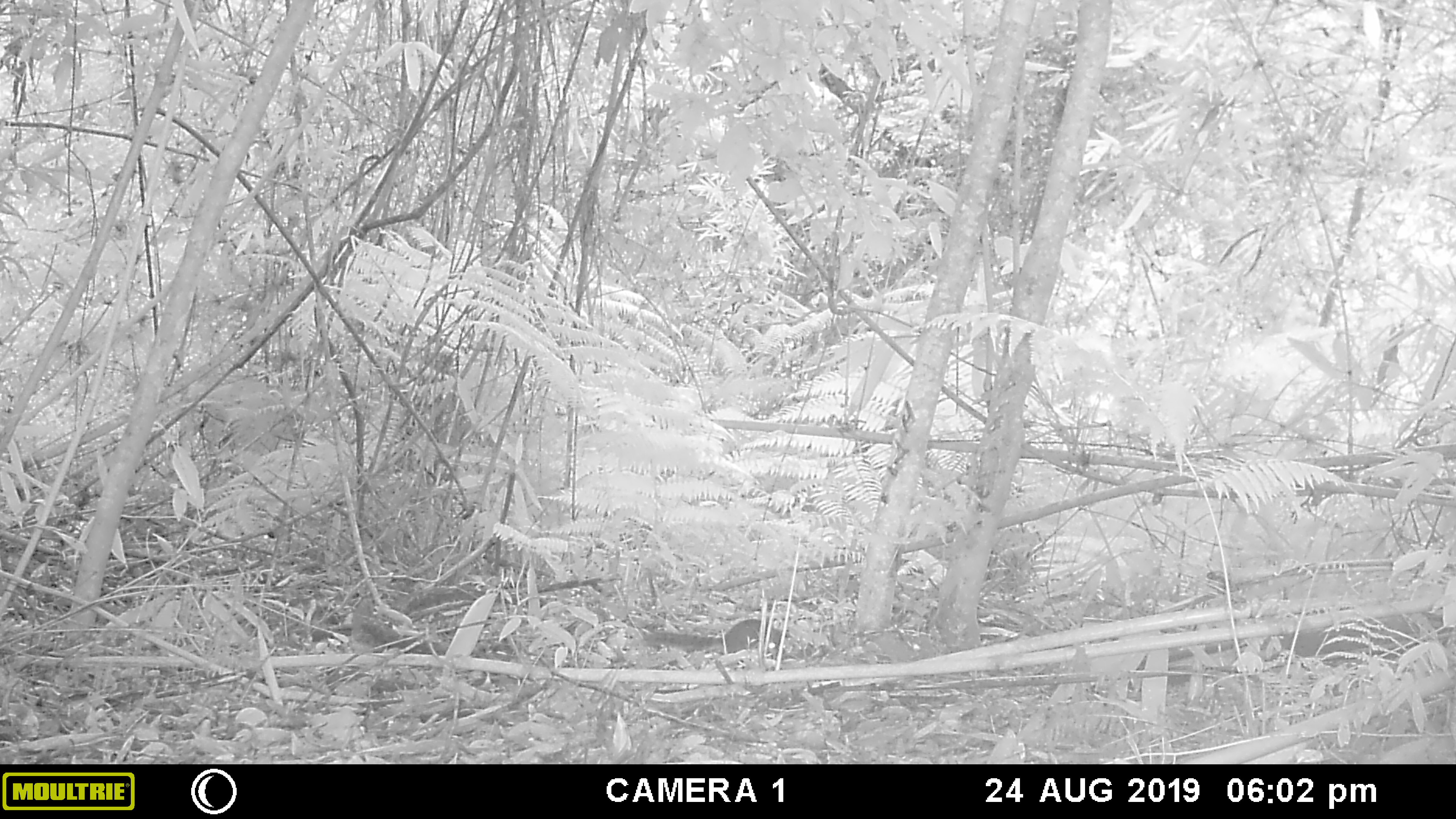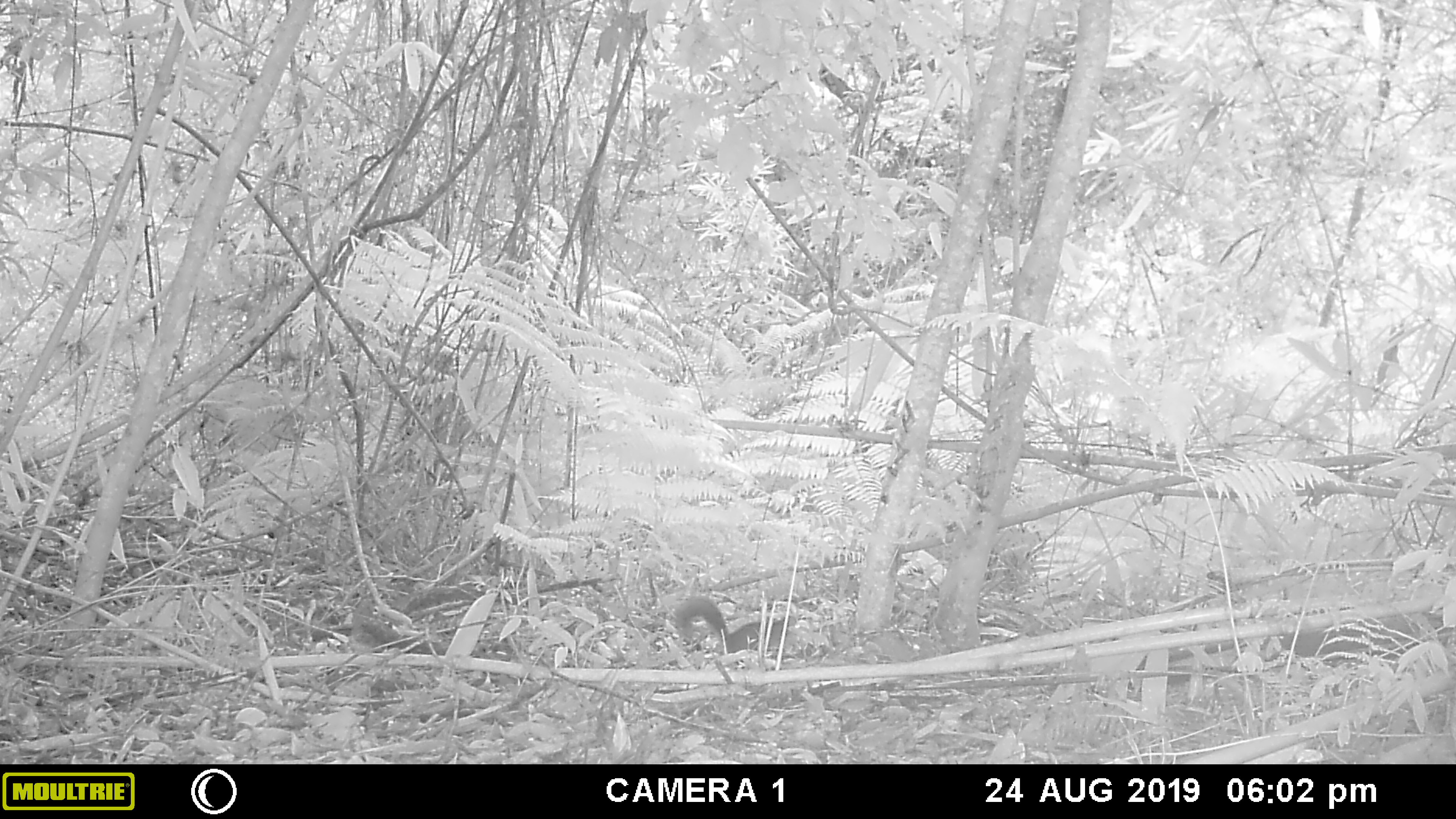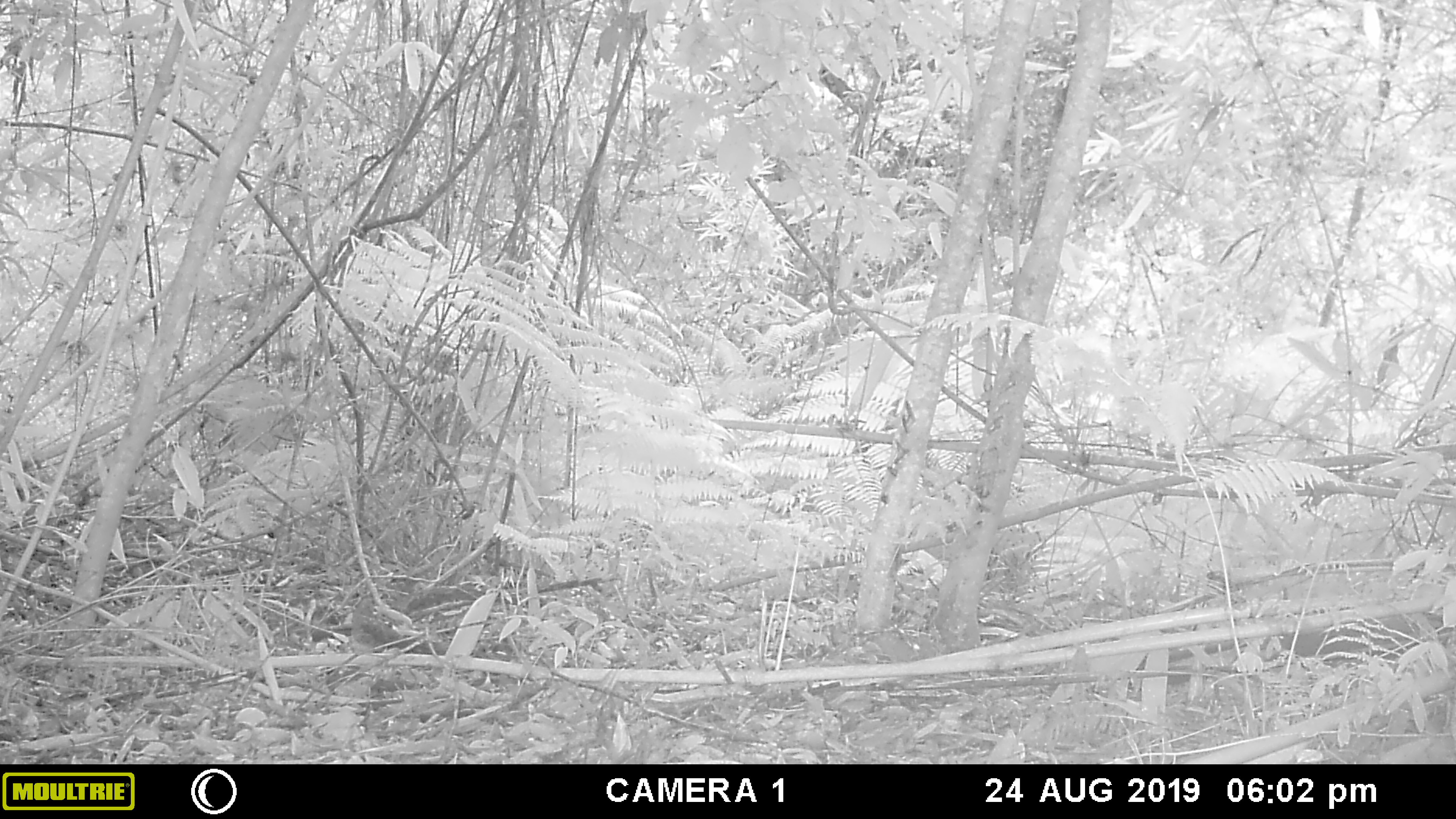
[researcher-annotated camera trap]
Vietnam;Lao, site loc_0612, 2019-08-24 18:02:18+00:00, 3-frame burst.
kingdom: Animalia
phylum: Chordata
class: Mammalia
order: Rodentia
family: Sciuridae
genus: Dremomys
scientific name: Dremomys rufigenis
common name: red-cheeked squirrel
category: red cheeked squirrel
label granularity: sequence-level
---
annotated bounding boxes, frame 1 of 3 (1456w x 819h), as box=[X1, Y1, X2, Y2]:
red cheeked squirrel: box=[640, 618, 788, 661]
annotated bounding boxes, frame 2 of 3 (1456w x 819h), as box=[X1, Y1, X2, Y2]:
red cheeked squirrel: box=[672, 594, 796, 654]